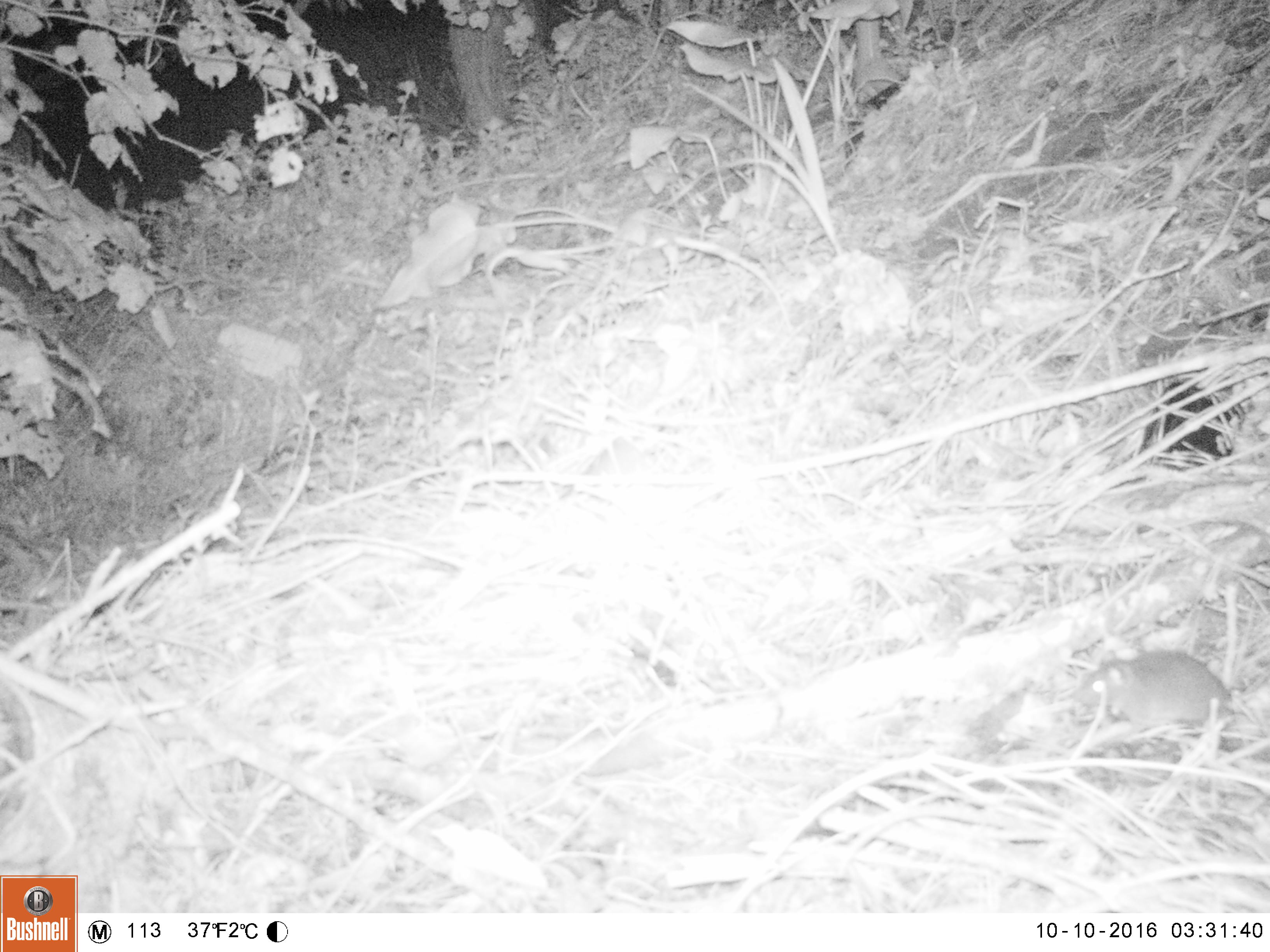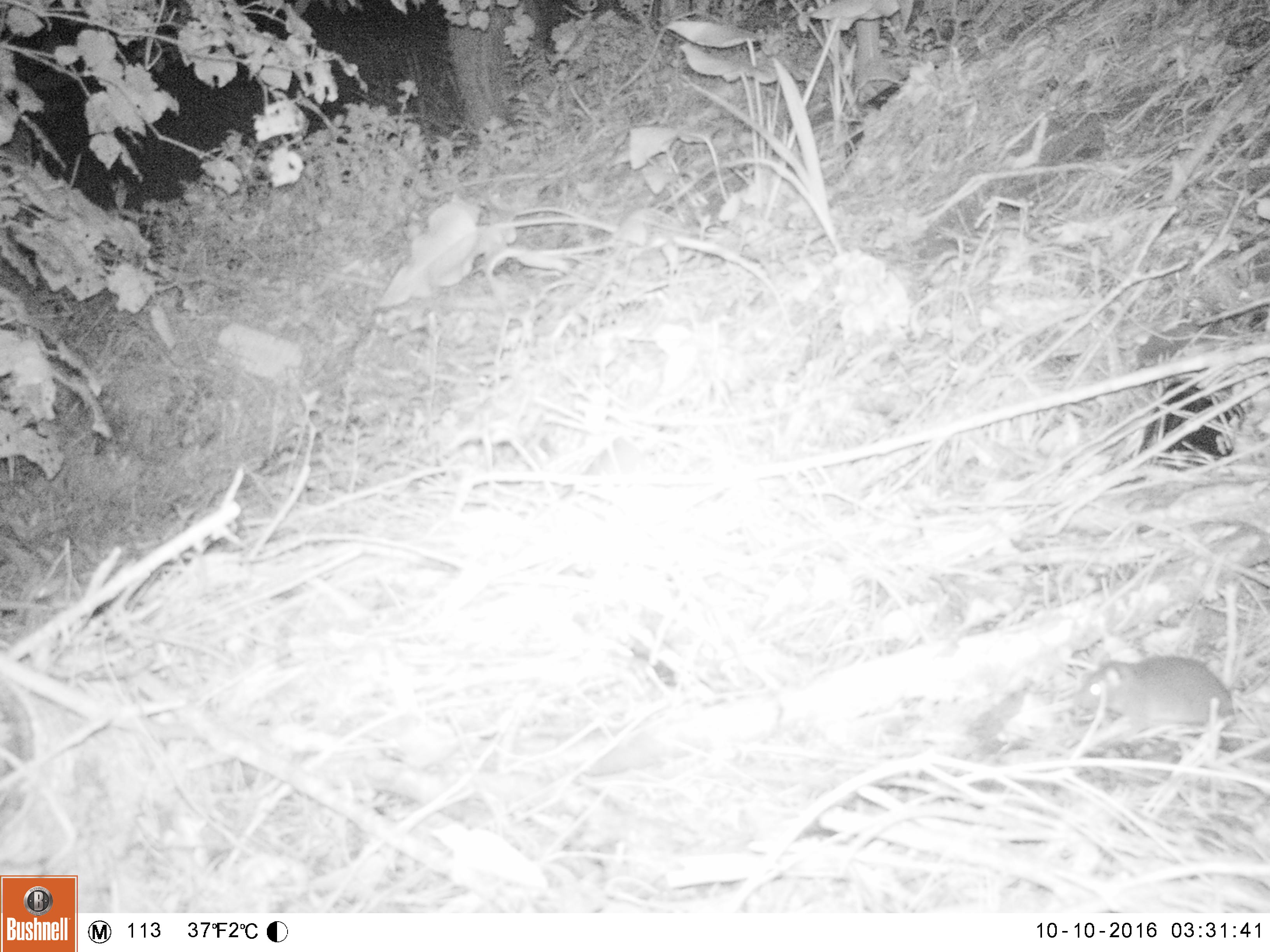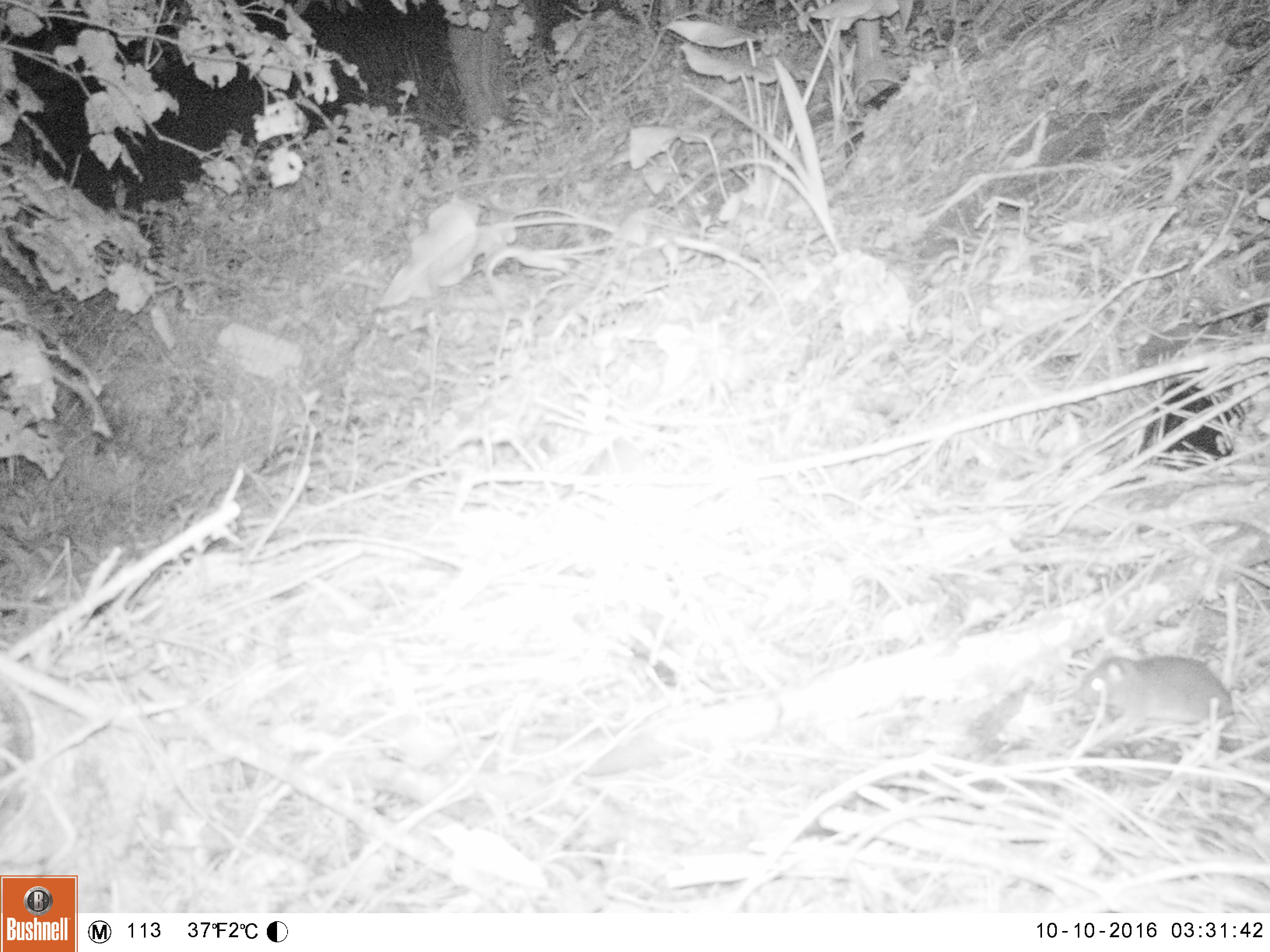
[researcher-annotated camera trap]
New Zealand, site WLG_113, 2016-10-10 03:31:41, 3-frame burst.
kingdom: Animalia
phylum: Chordata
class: Mammalia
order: Rodentia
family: Muridae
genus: Rattus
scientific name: Rattus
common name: rat